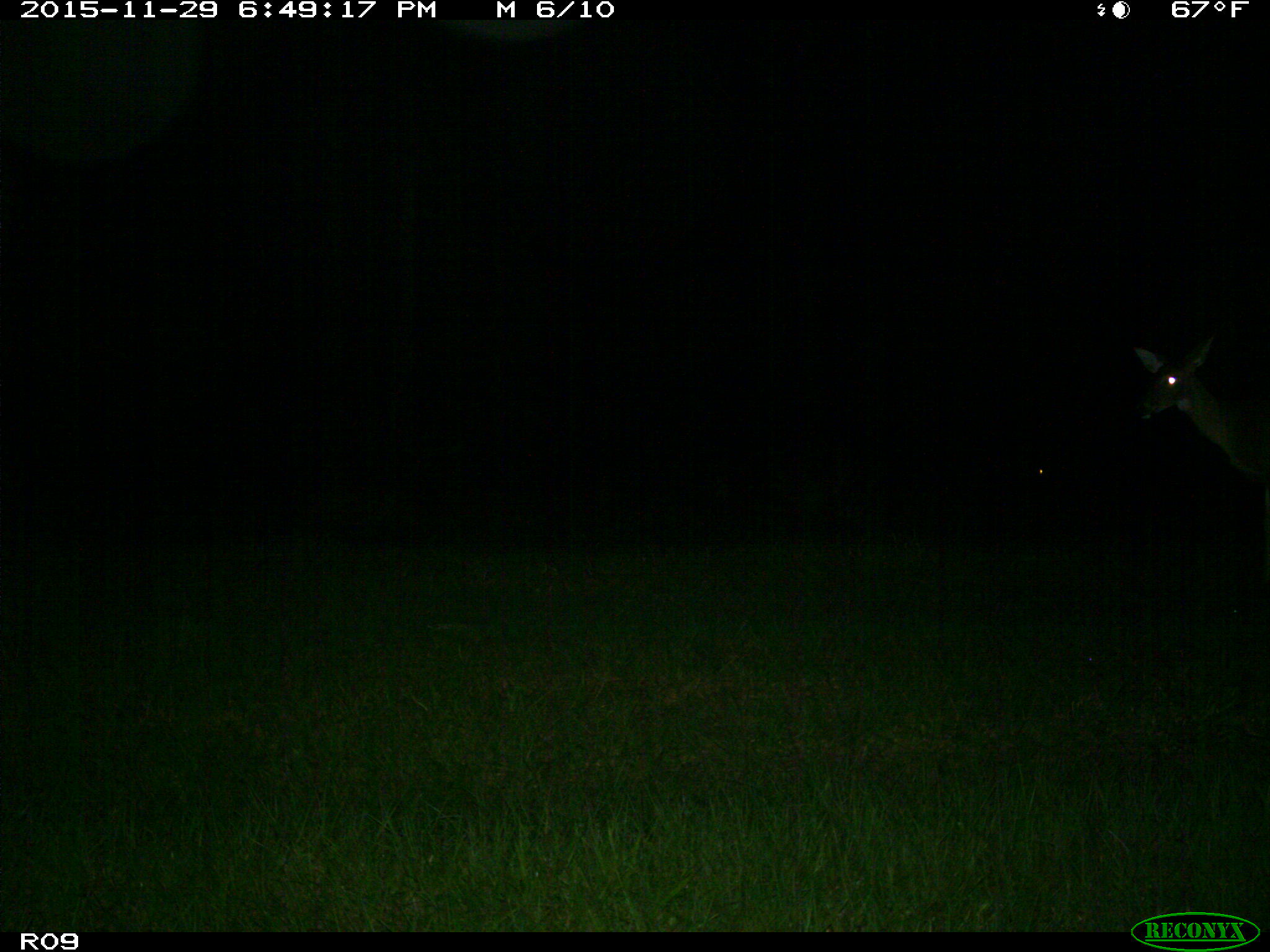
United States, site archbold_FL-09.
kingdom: Animalia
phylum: Chordata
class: Mammalia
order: Artiodactyla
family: Cervidae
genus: Odocoileus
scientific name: Odocoileus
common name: deer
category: unidentified deer